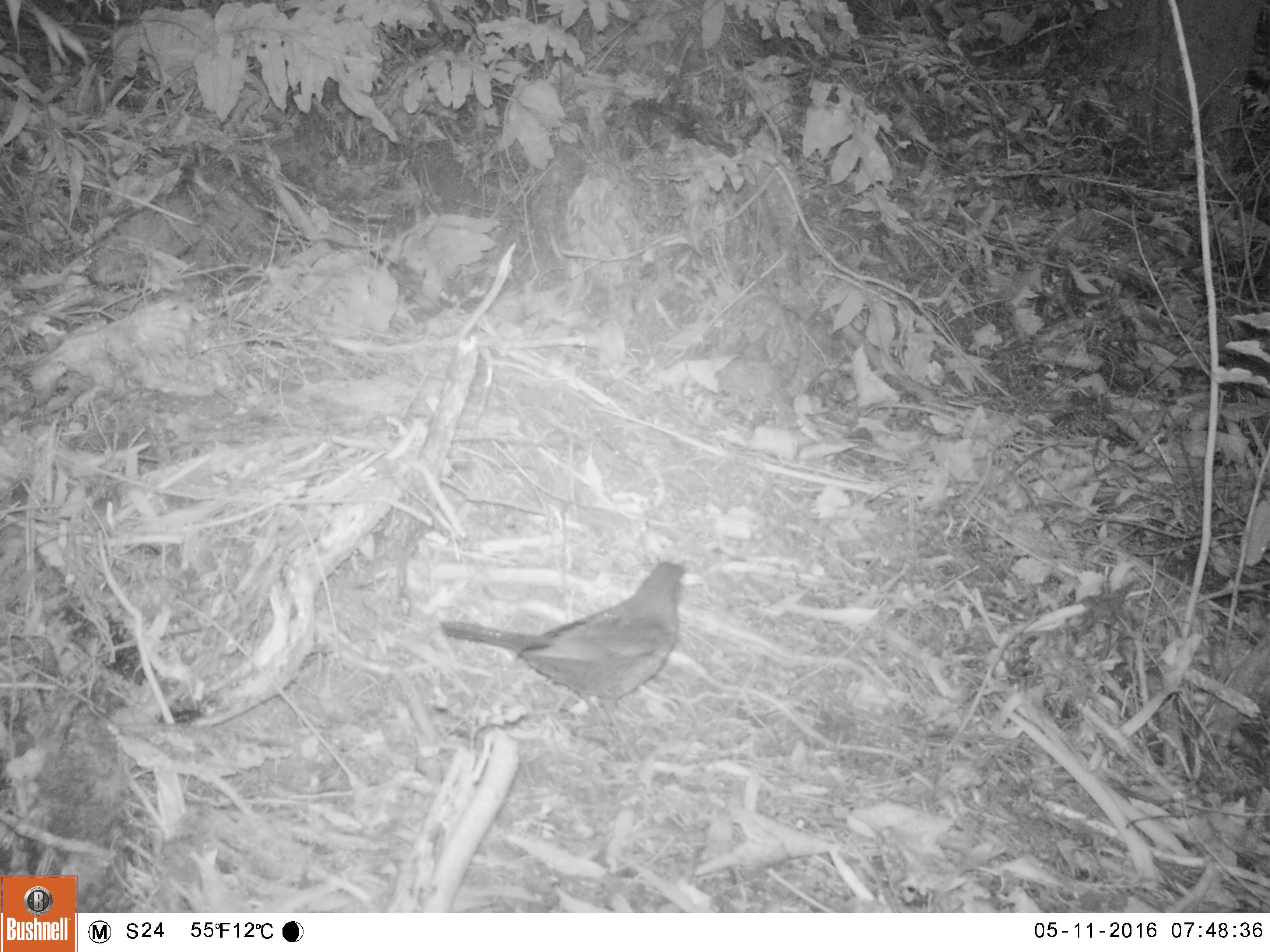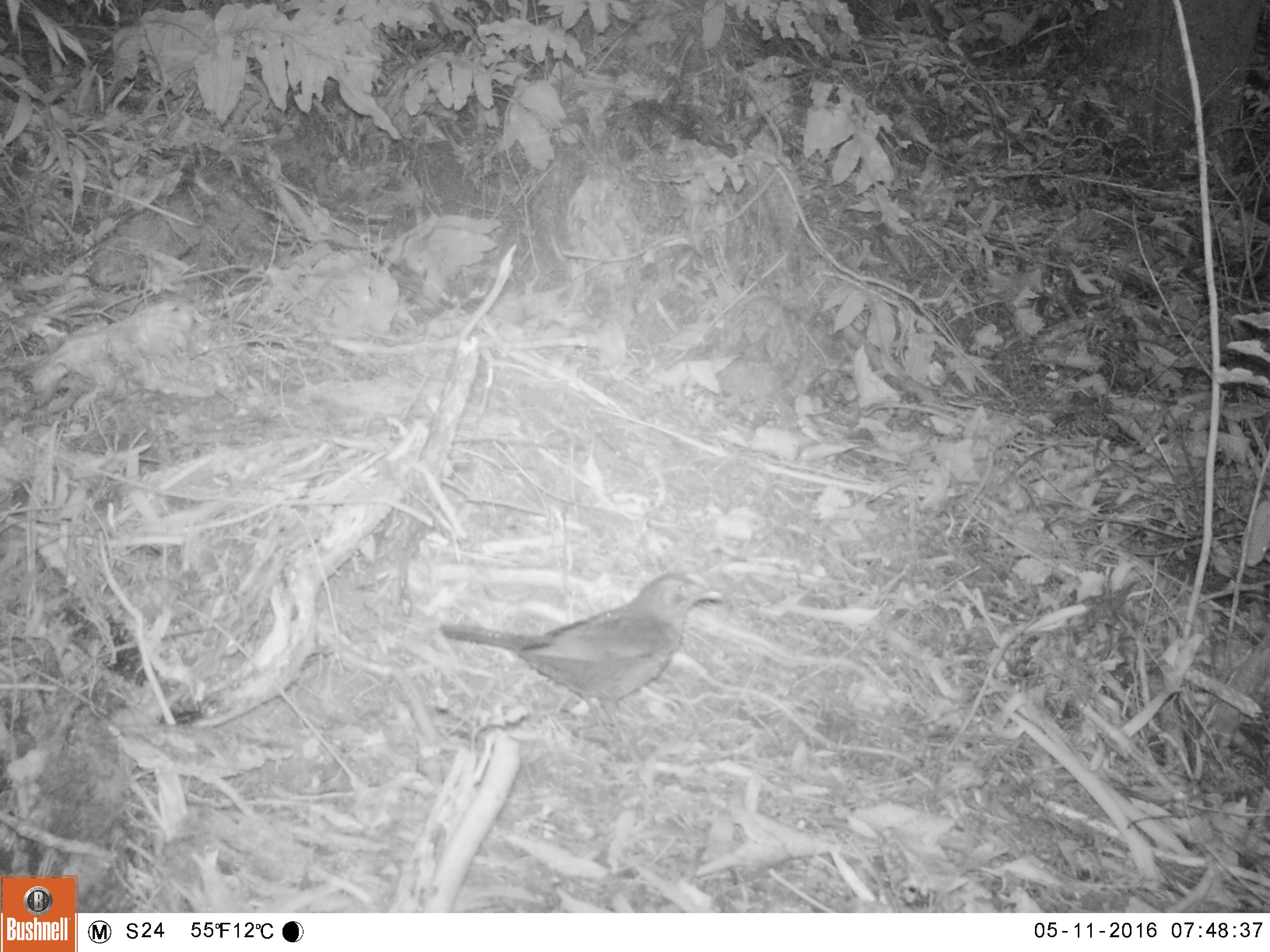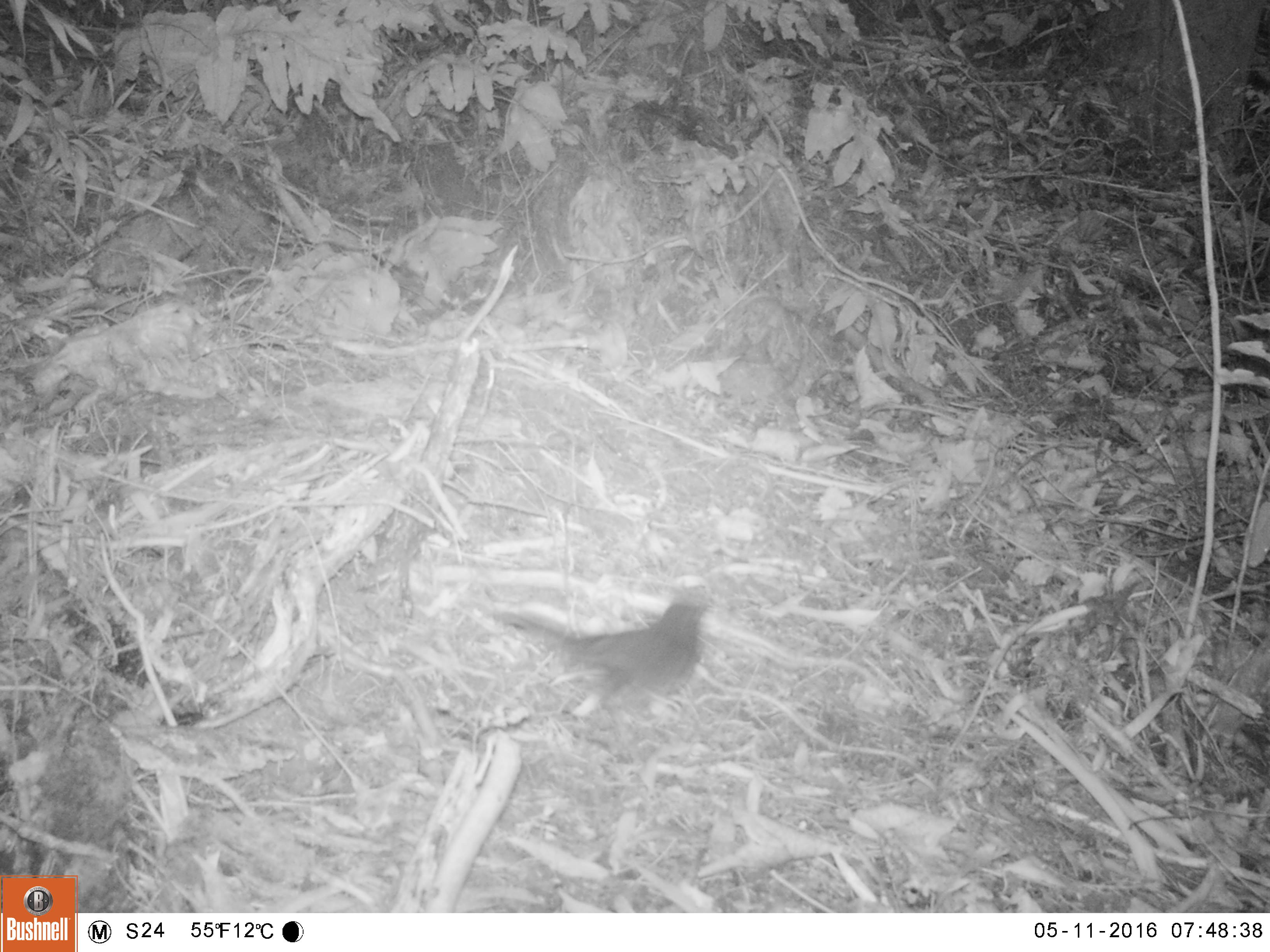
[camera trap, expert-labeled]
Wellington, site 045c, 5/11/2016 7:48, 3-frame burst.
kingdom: Animalia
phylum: Chordata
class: Aves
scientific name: Aves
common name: bird